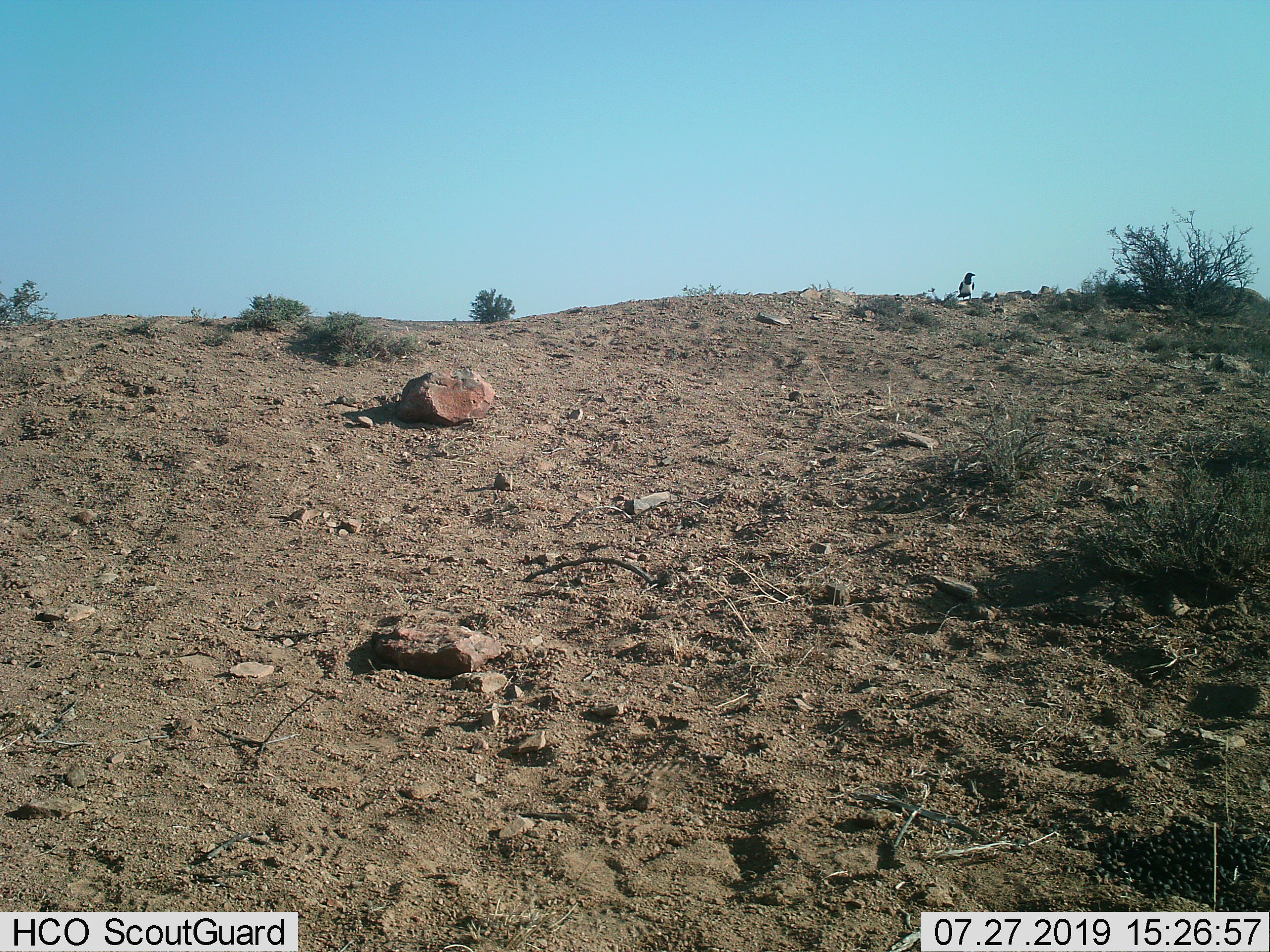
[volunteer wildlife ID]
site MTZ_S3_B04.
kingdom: Animalia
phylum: Chordata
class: Aves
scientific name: Aves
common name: bird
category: birdother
Birdother (bird) (Aves), count 1. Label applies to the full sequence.